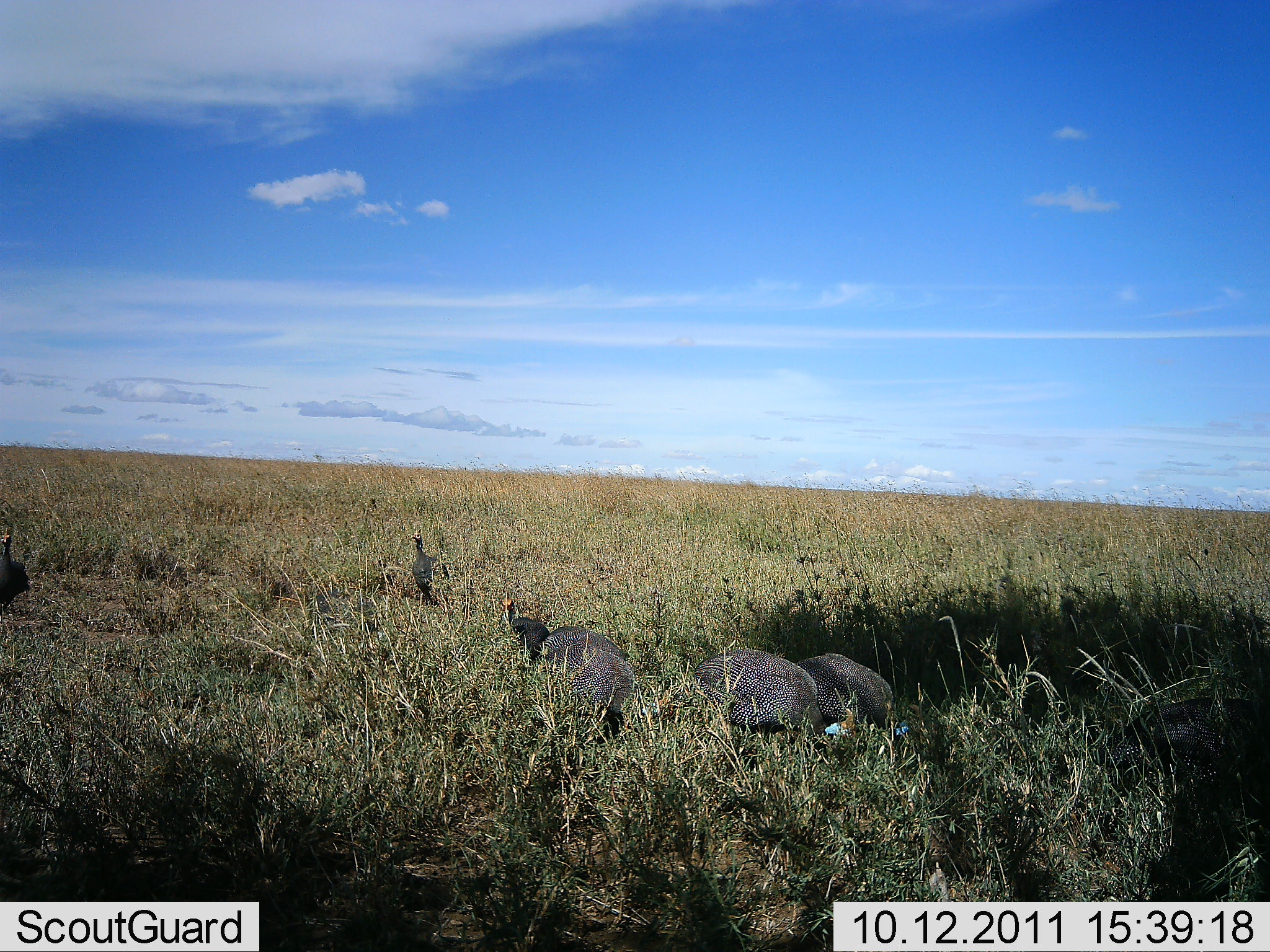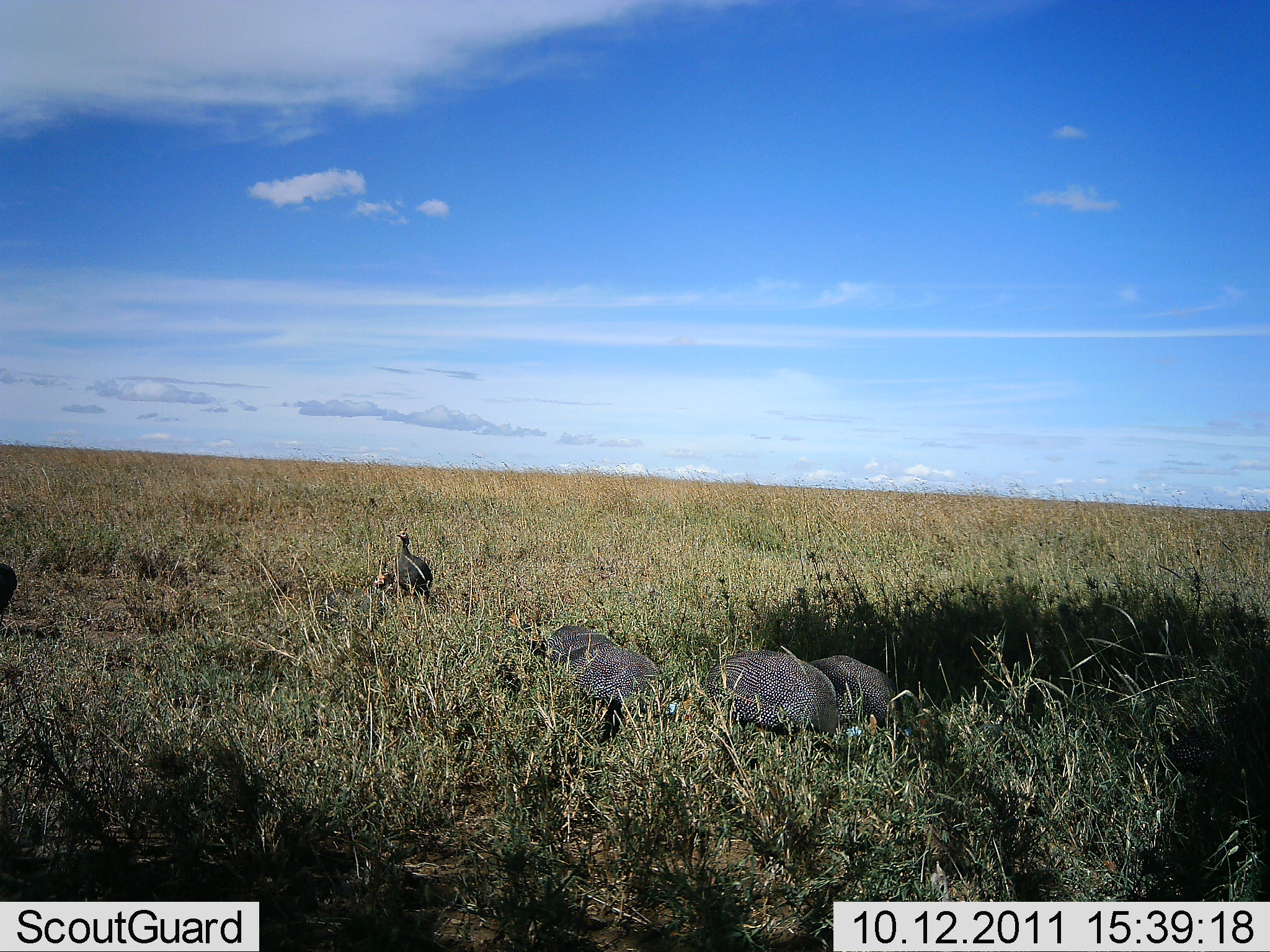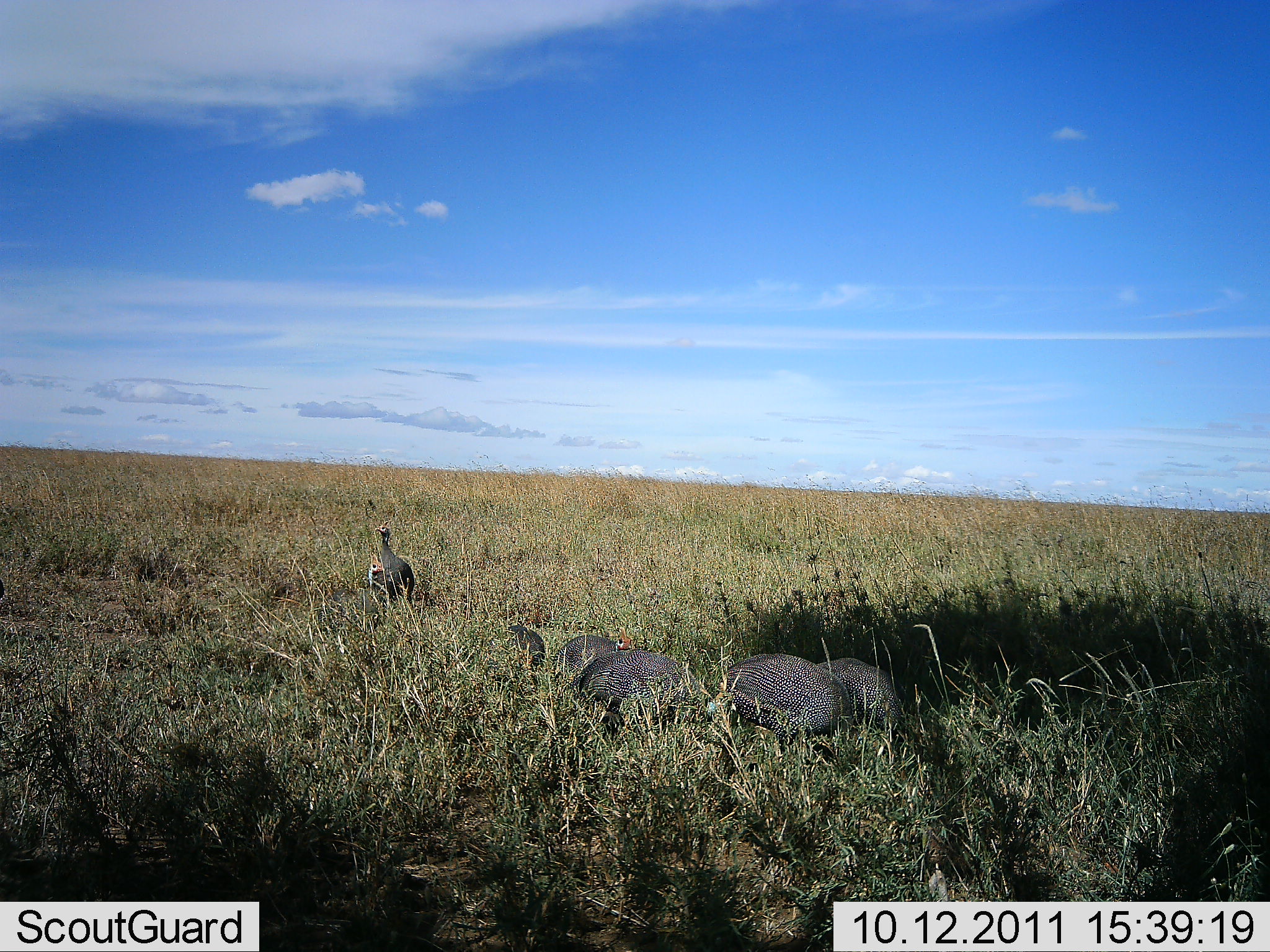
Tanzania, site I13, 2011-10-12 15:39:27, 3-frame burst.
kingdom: Animalia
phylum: Chordata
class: Aves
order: Galliformes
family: Numididae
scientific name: Numididae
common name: guinea fowl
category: guineafowl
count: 6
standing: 46%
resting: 0%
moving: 38%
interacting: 0%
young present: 0%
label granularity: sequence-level